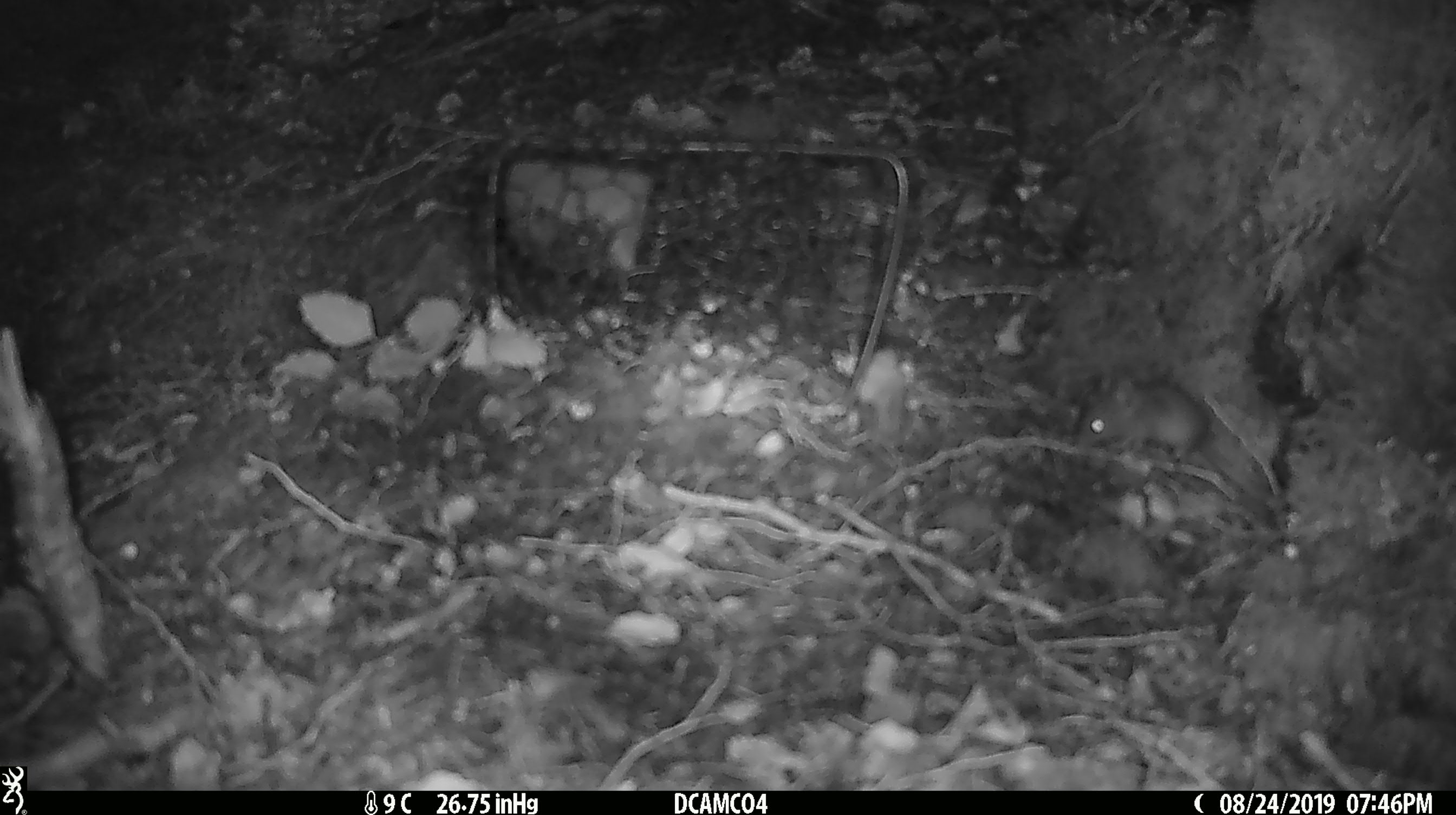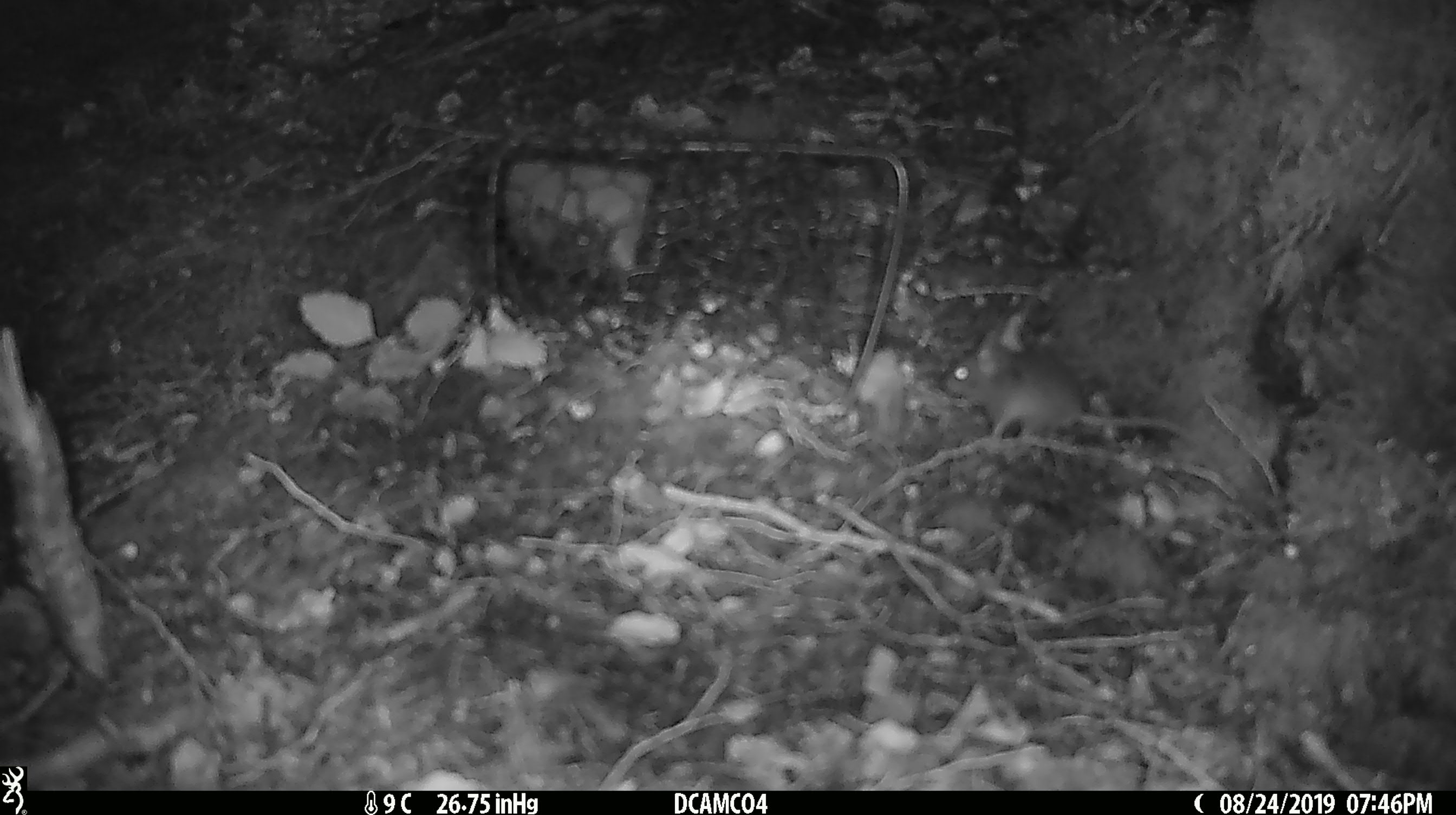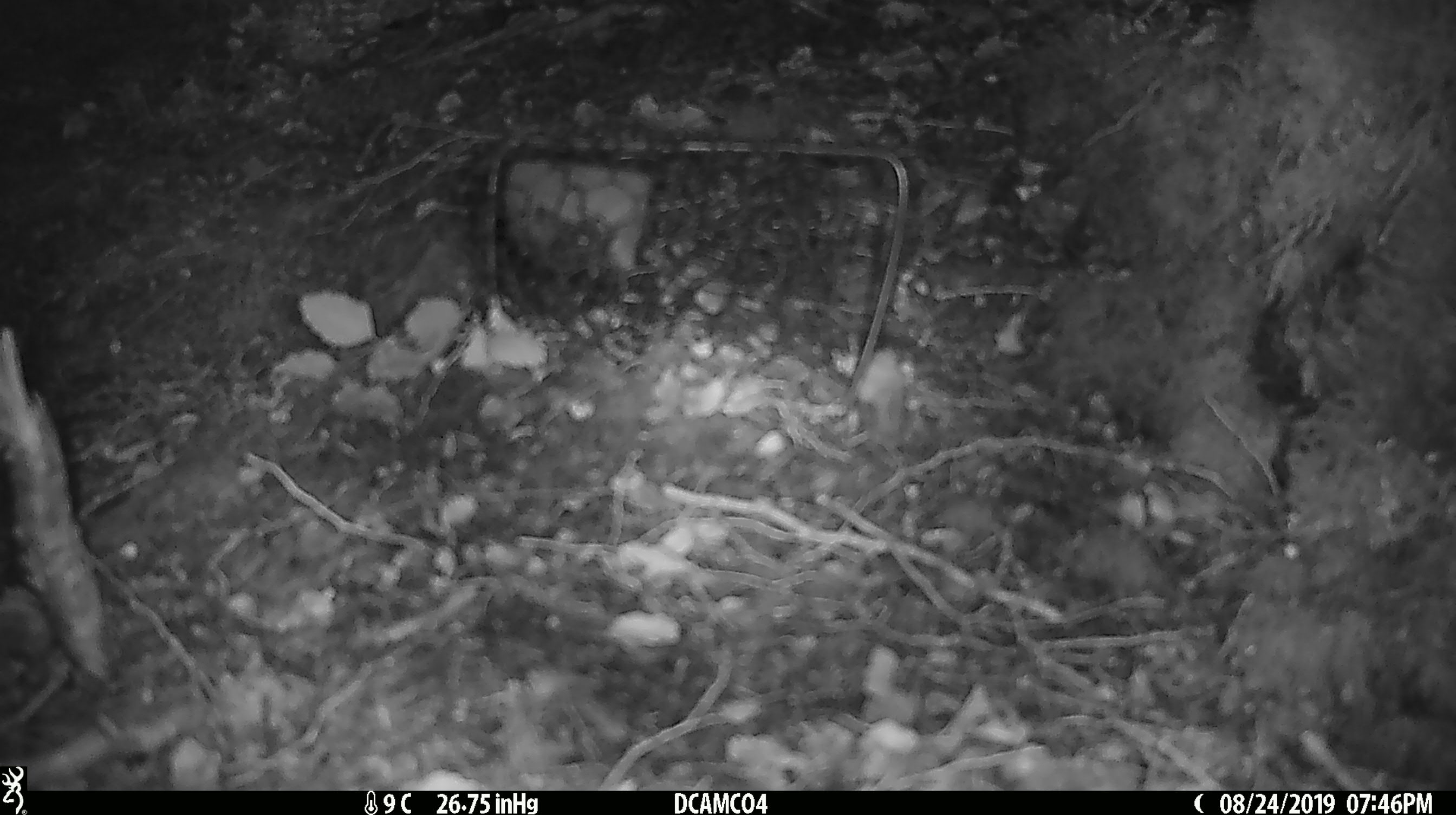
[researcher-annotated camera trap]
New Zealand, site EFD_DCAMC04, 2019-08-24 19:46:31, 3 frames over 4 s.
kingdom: Animalia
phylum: Chordata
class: Mammalia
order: Rodentia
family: Muridae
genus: Mus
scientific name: Mus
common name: mouse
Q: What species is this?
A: Mouse (Mus).